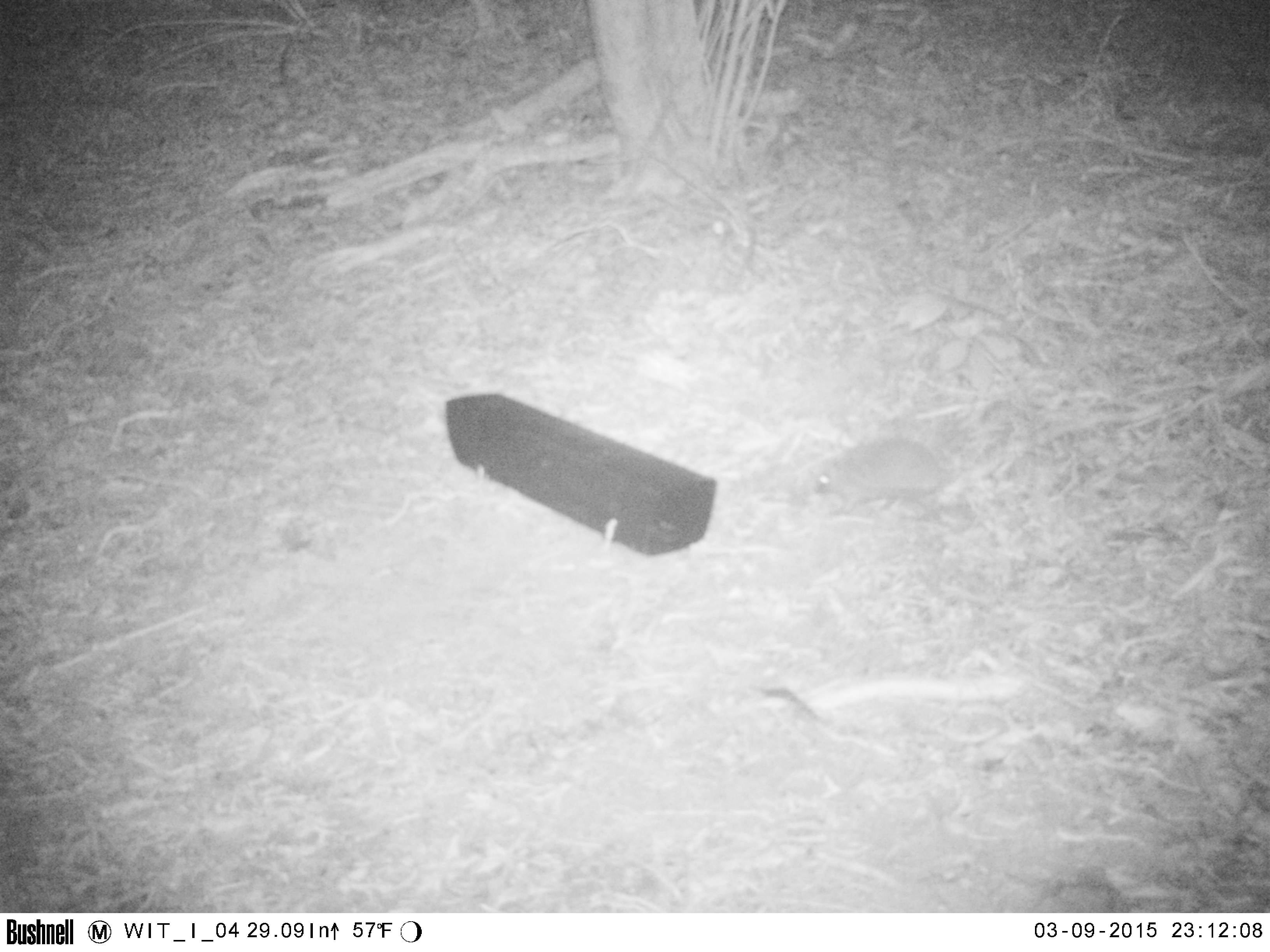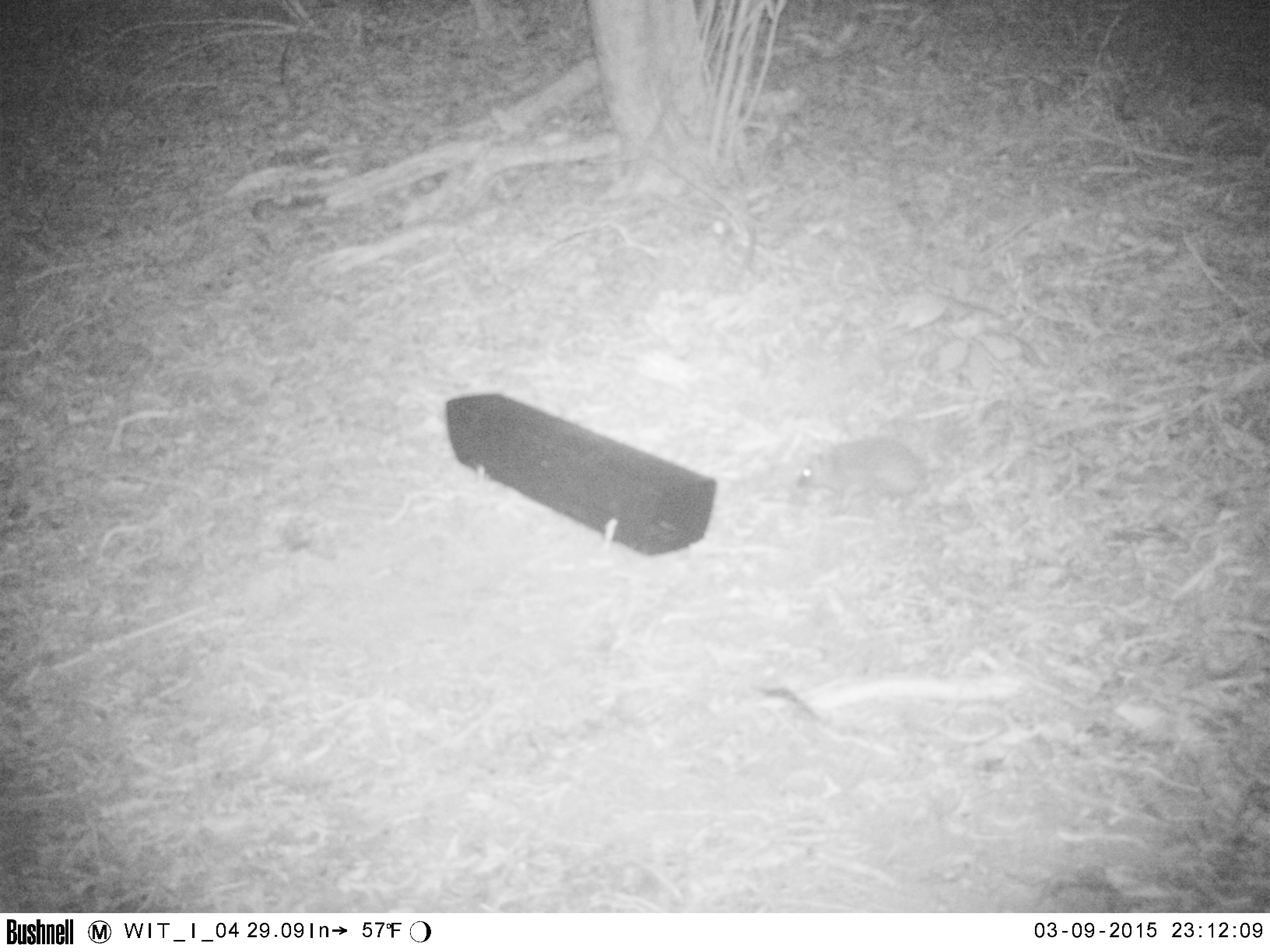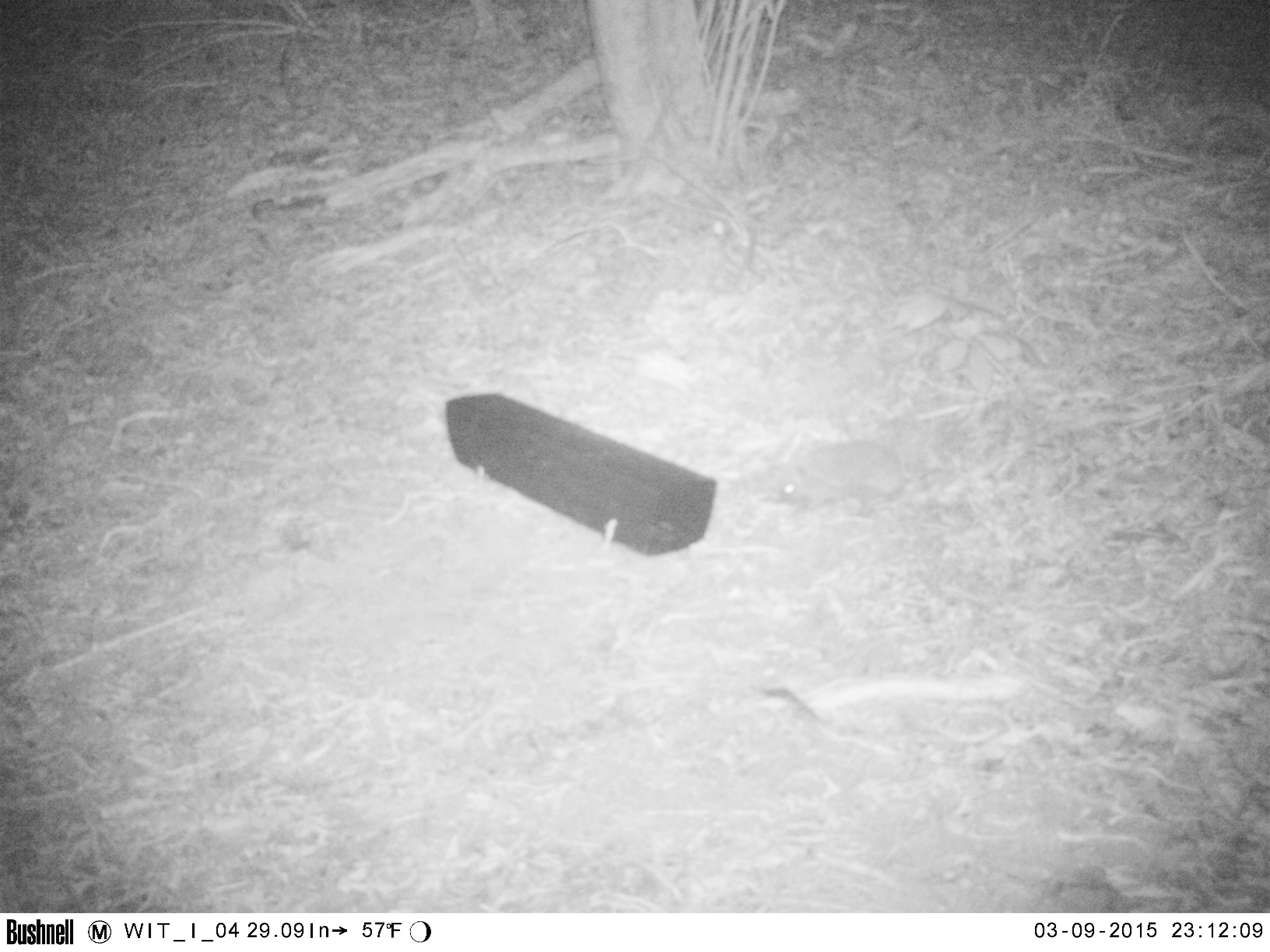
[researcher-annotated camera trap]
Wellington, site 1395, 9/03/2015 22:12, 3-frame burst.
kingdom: Animalia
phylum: Chordata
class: Mammalia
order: Eulipotyphla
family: Erinaceidae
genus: Erinaceus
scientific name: Erinaceus europaeus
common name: hedgehog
Hedgehog (Erinaceus europaeus).